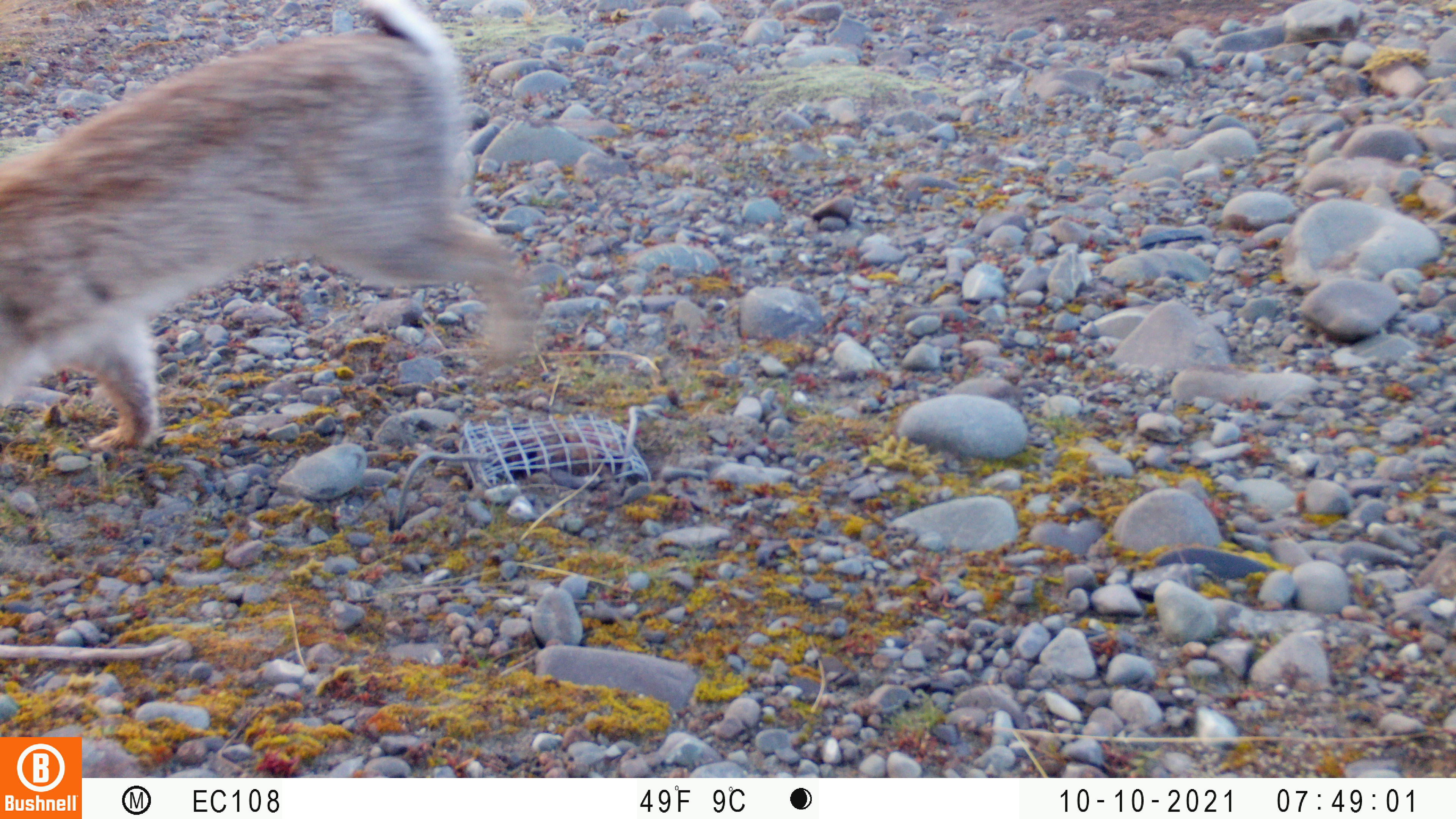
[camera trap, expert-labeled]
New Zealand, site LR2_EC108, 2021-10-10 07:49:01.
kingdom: Animalia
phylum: Chordata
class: Mammalia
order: Lagomorpha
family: Leporidae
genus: Lepus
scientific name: Lepus europaeus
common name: brown hare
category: hare